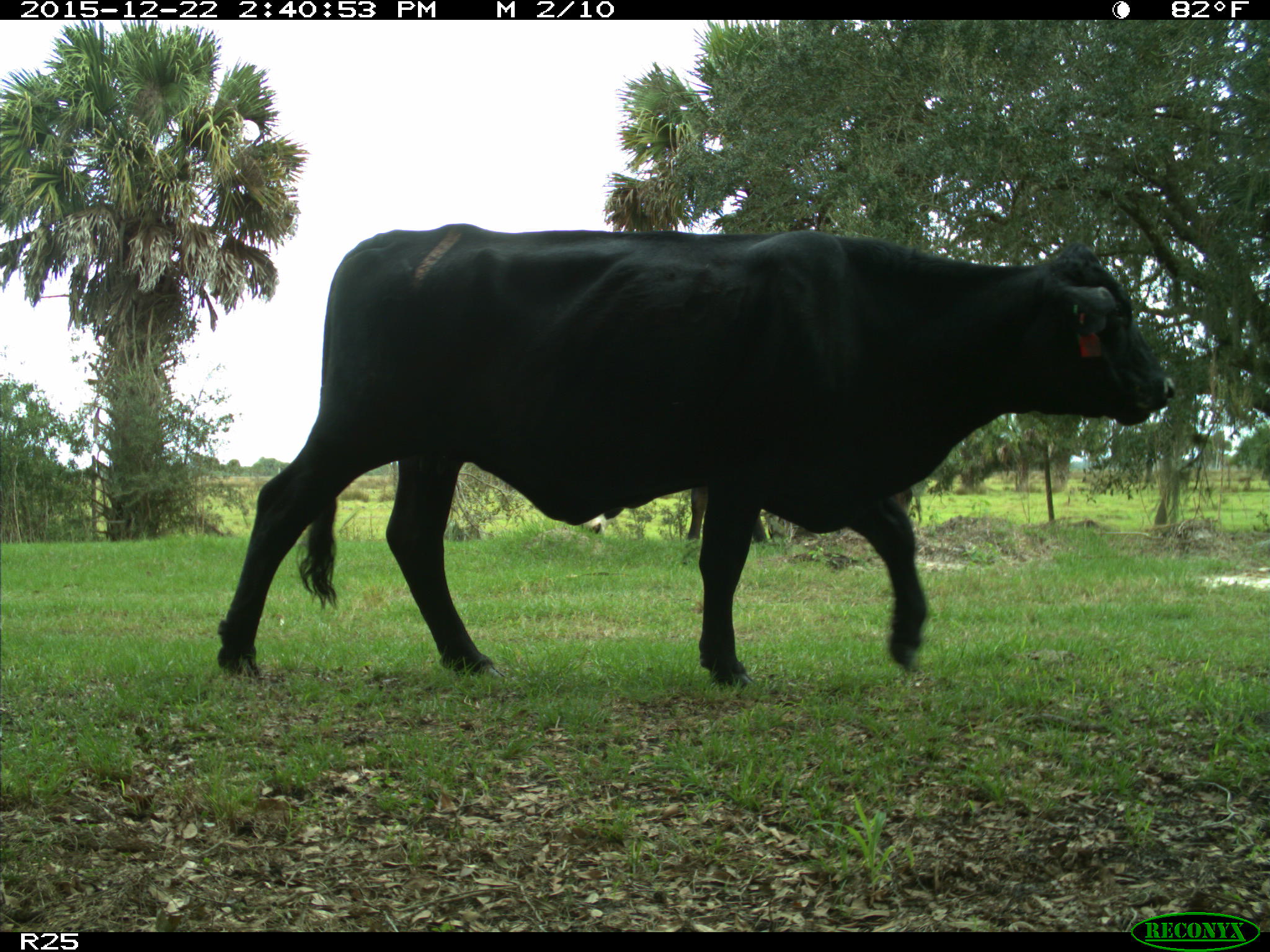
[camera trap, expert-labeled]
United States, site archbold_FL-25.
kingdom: Animalia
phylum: Chordata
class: Mammalia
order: Artiodactyla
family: Bovidae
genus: Bos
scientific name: Bos taurus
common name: domestic cow